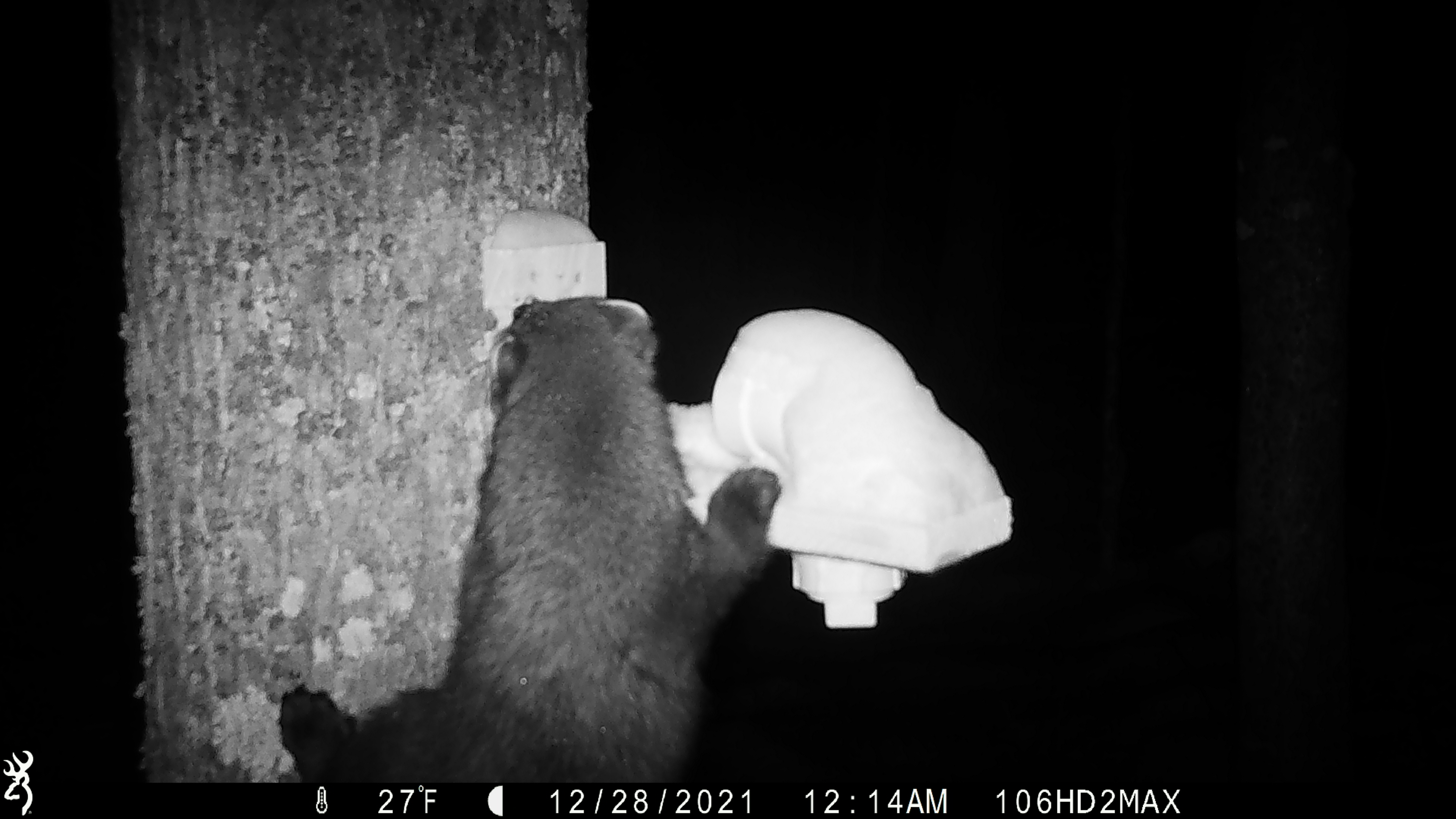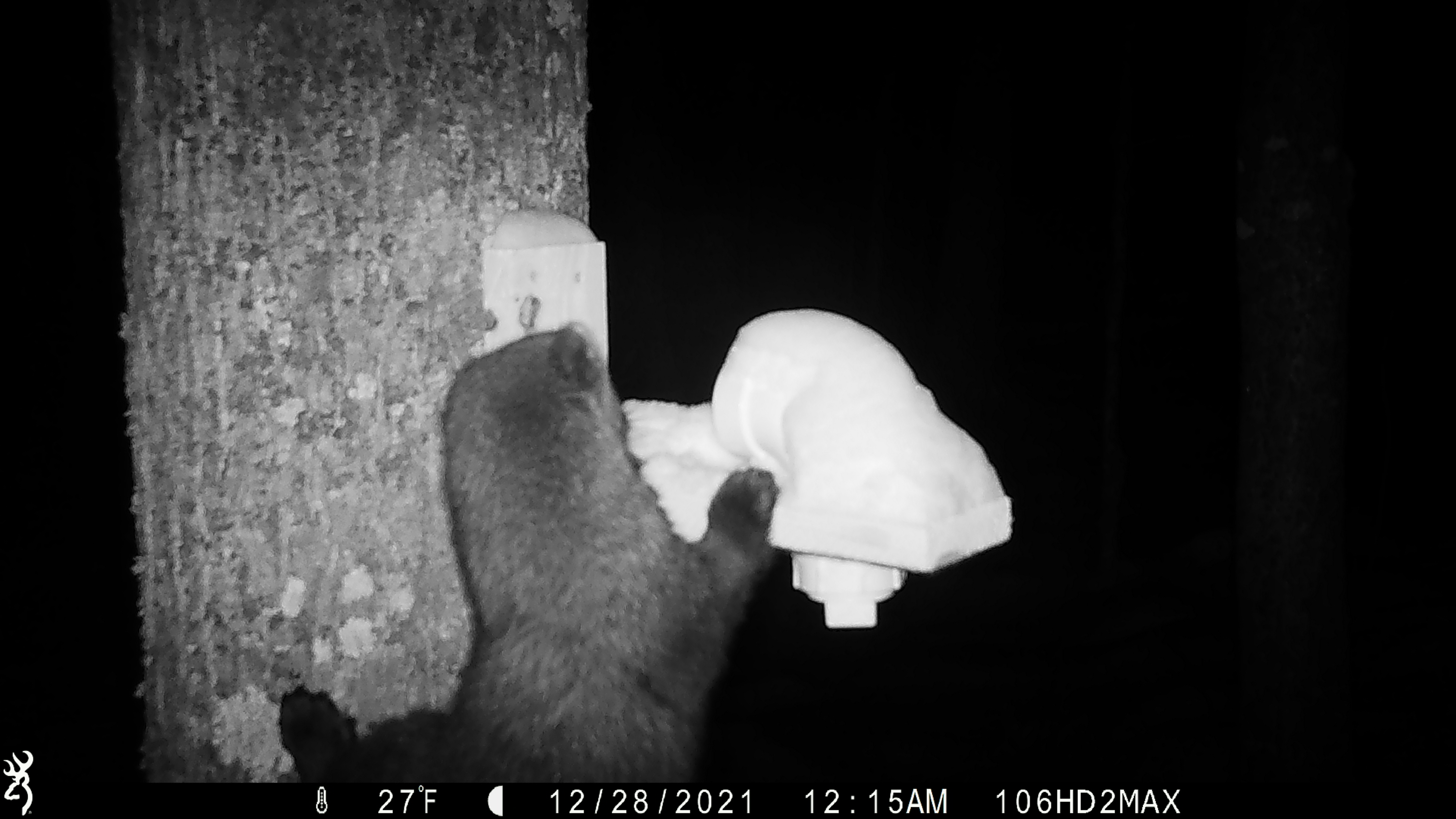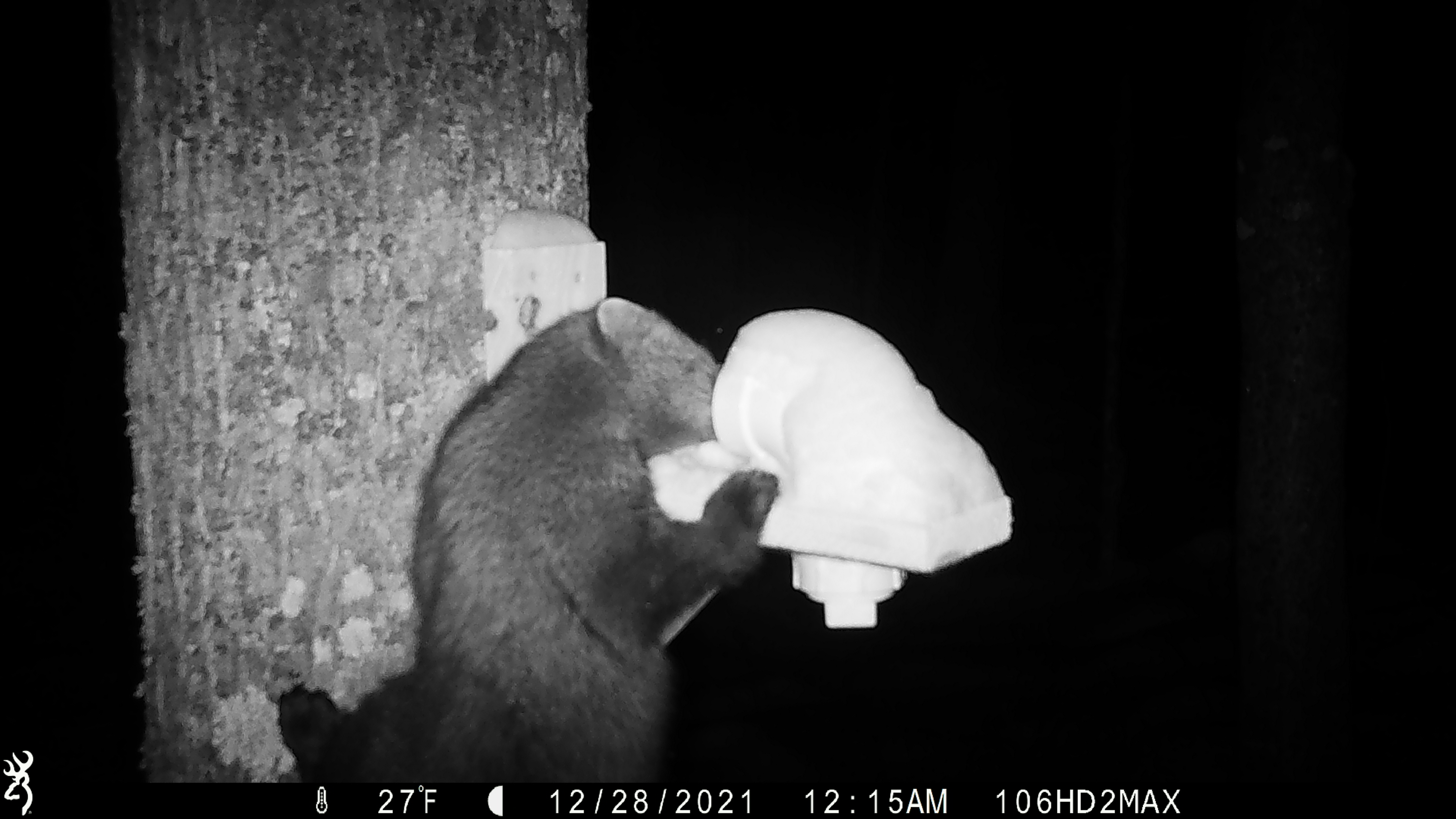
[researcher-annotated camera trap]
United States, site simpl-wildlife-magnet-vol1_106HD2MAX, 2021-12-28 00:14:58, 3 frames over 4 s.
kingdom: Animalia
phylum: Chordata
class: Mammalia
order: Carnivora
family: Mustelidae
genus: Pekania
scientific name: Pekania pennanti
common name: fisher